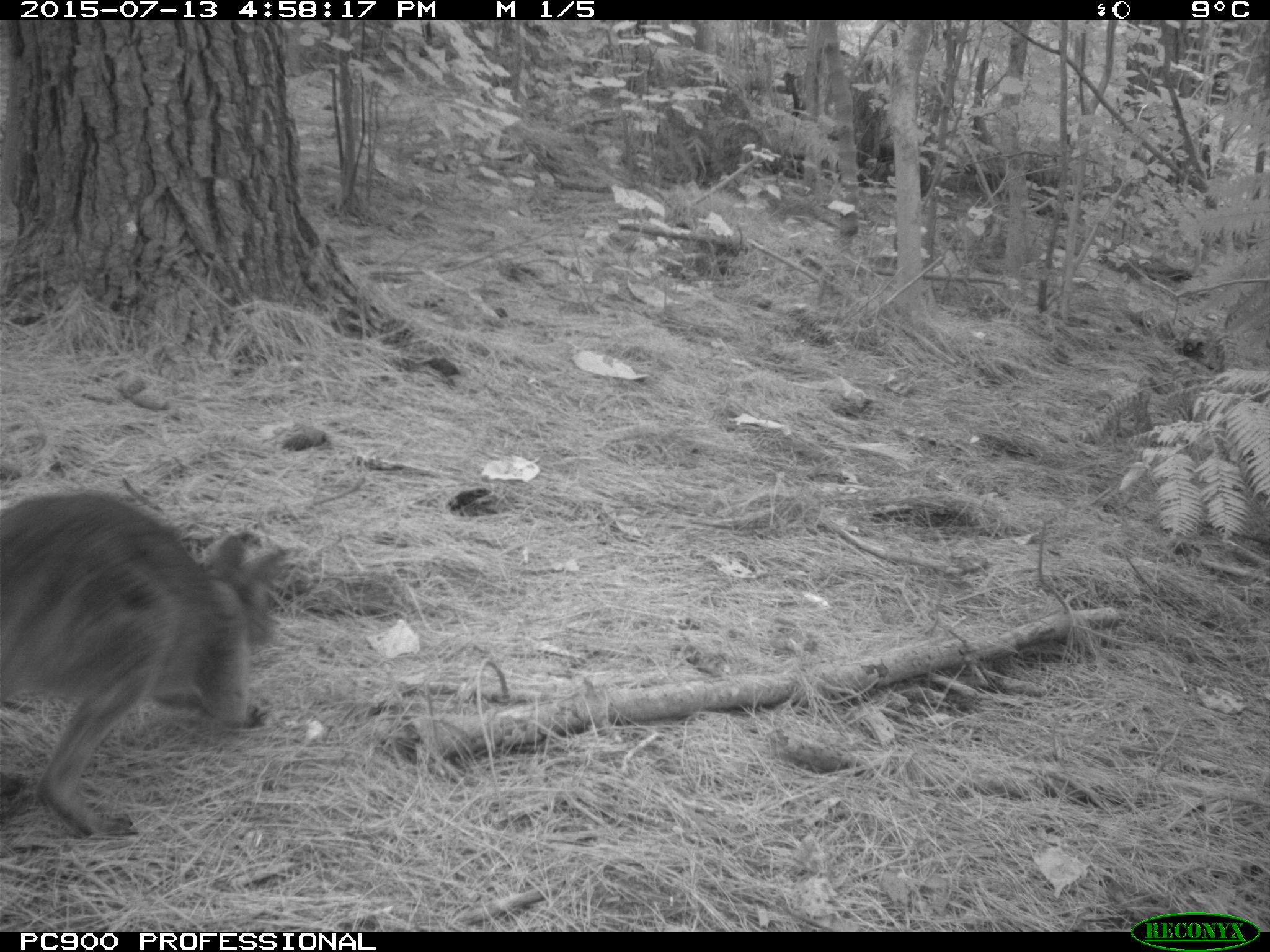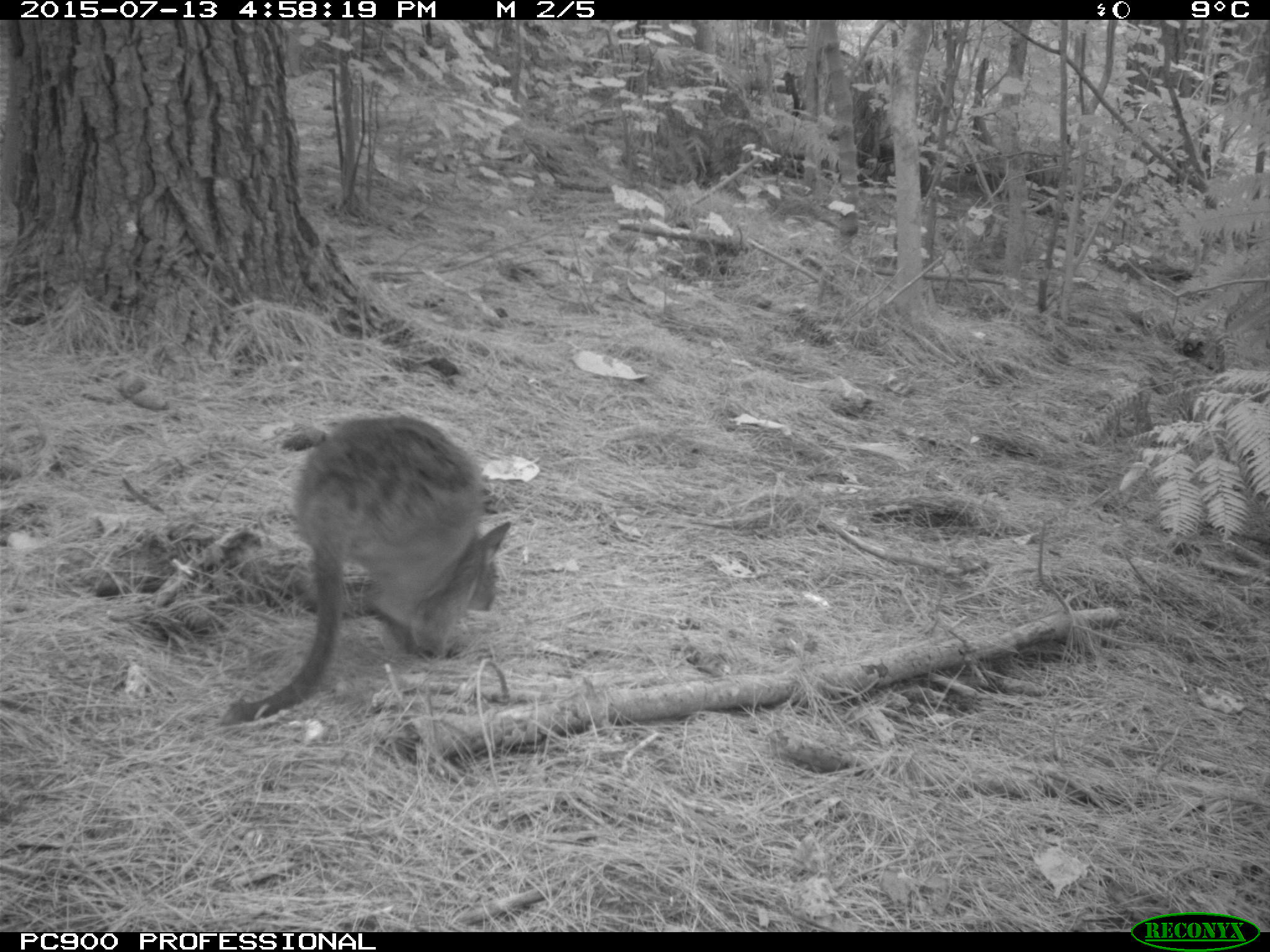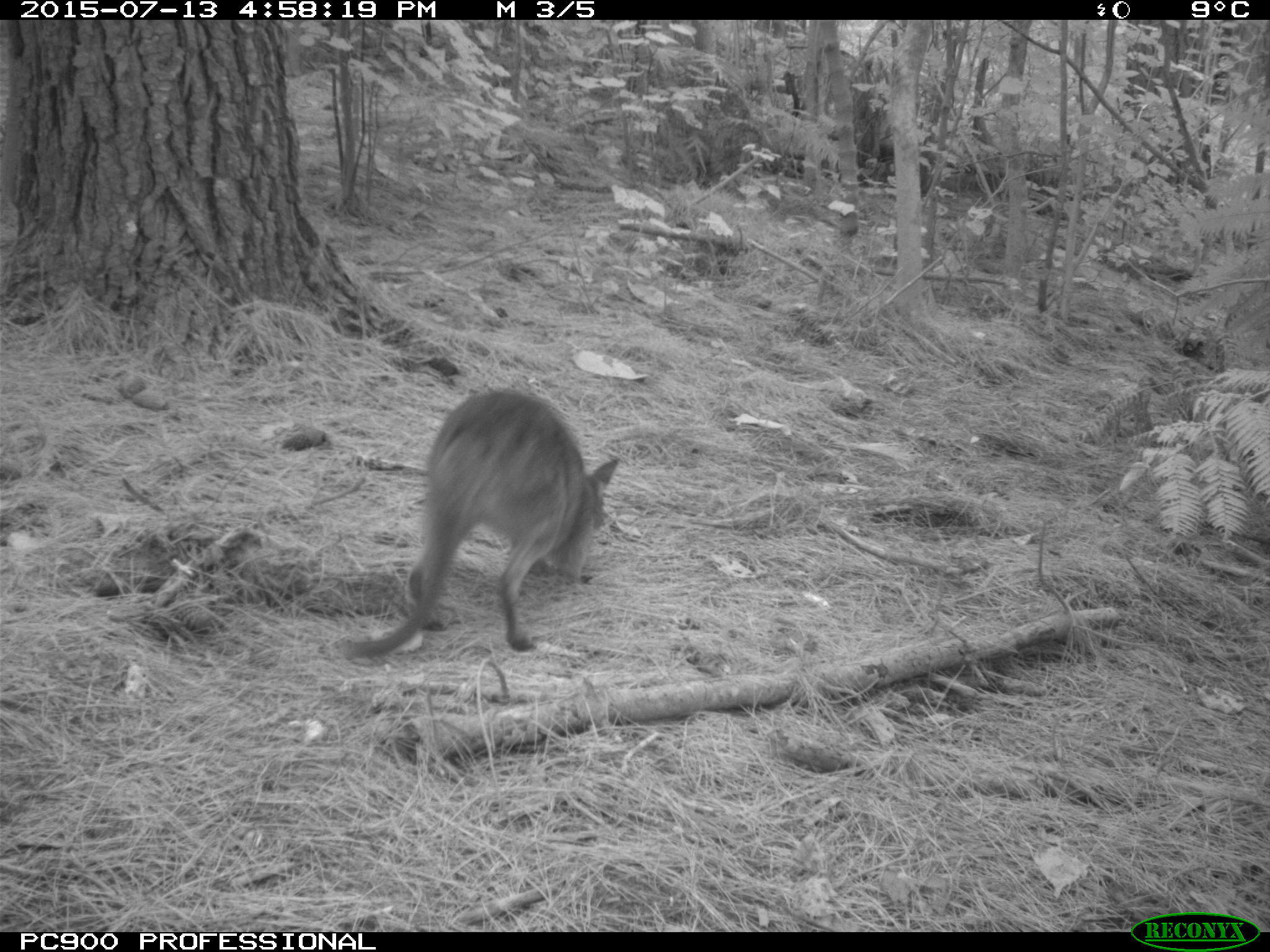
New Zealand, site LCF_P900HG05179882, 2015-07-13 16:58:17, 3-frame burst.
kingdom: Animalia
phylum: Chordata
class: Mammalia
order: Diprotodontia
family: Macropodidae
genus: Notamacropus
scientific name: Notamacropus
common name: wallaby